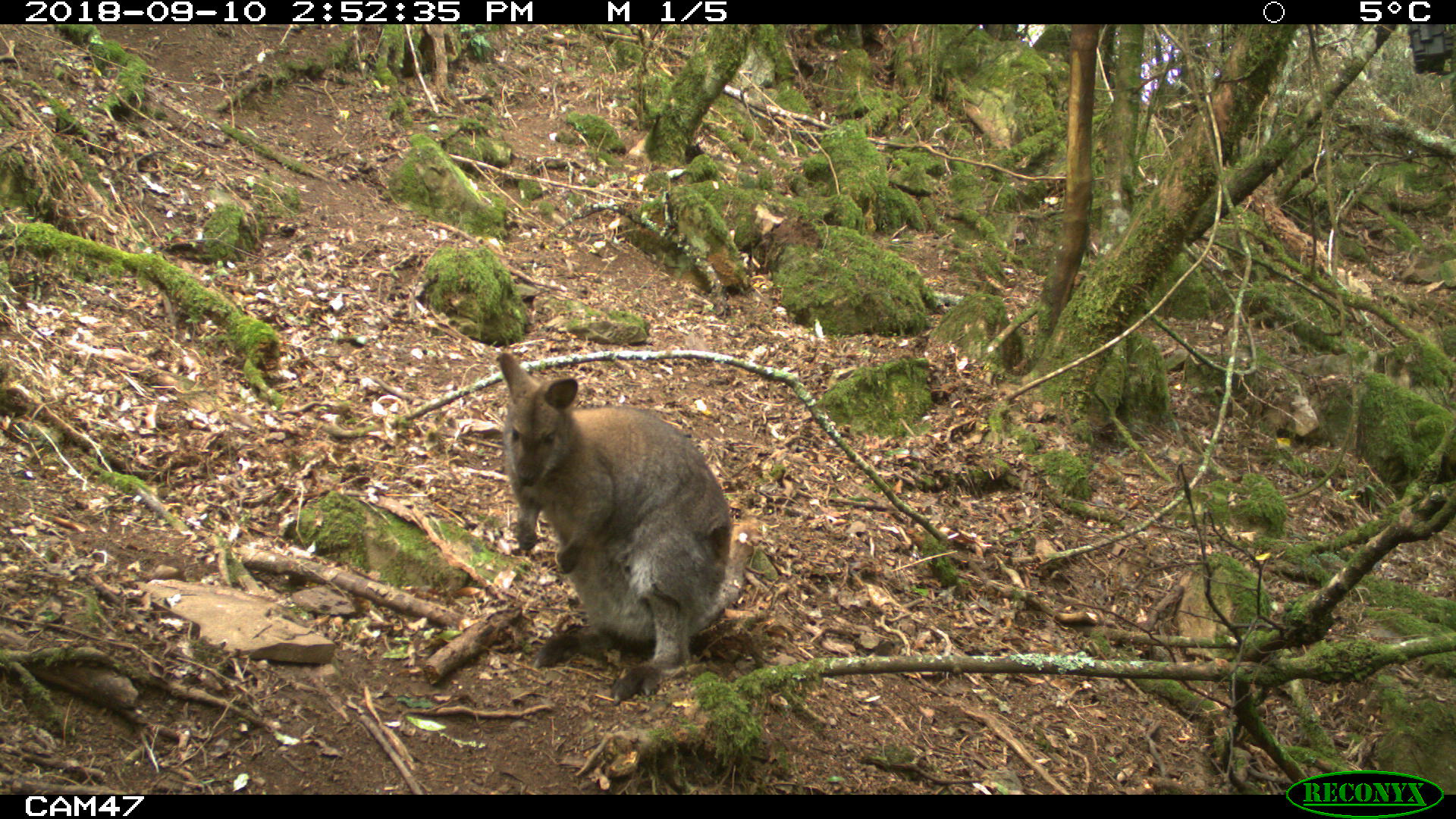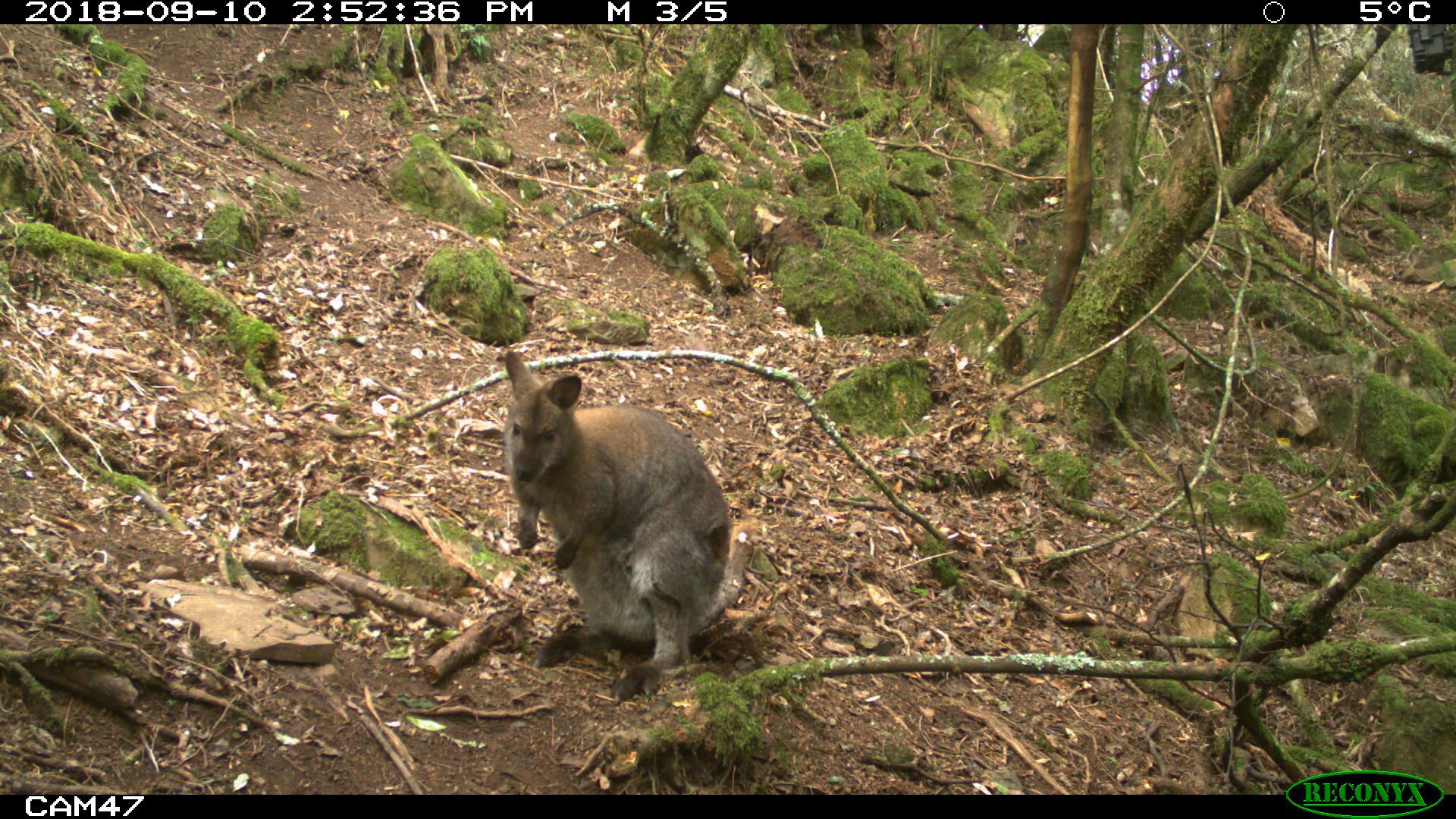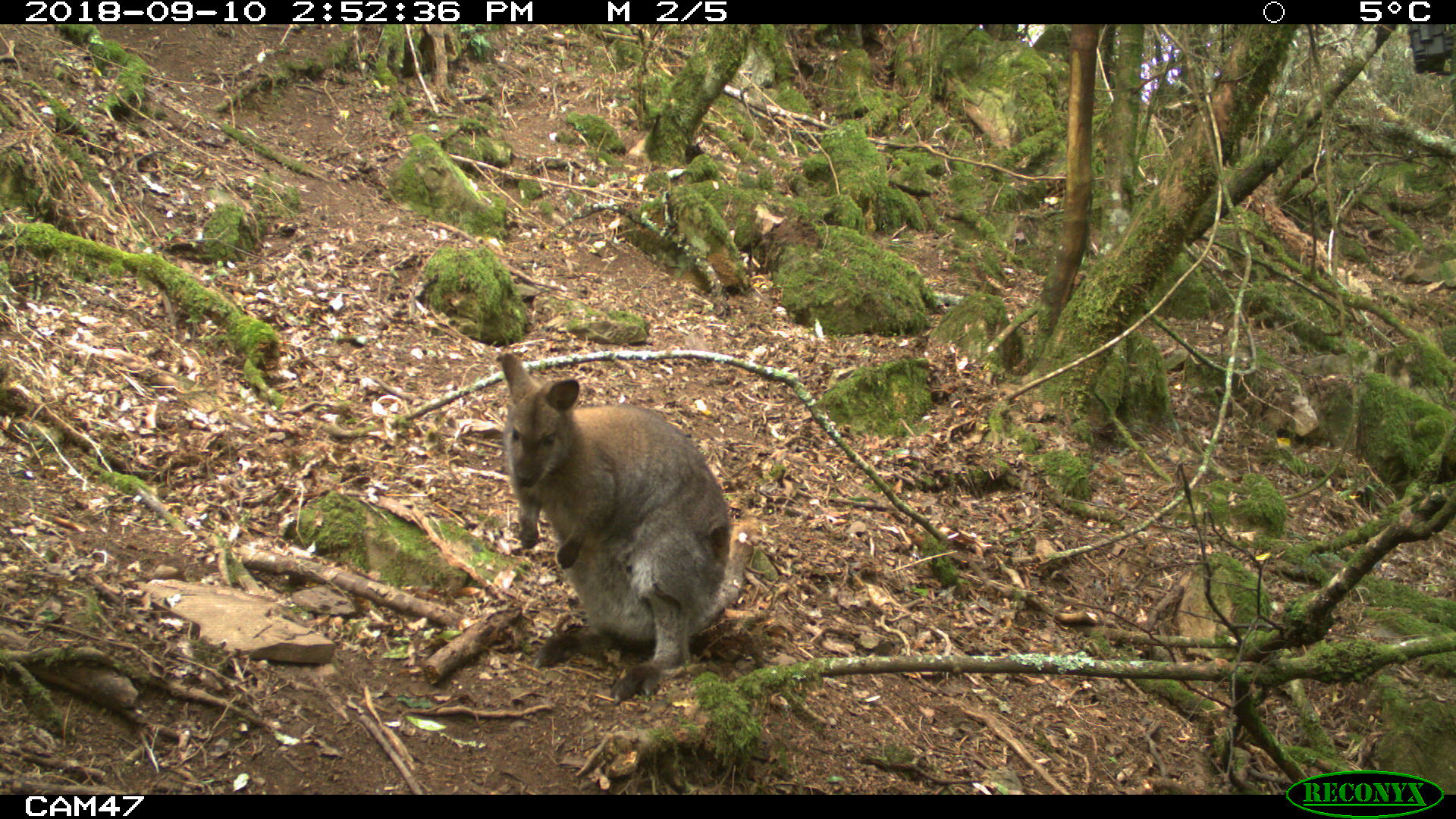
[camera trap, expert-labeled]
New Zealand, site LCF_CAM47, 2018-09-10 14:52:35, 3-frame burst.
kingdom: Animalia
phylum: Chordata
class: Mammalia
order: Diprotodontia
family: Macropodidae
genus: Notamacropus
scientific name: Notamacropus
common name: wallaby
Wallaby (Notamacropus).